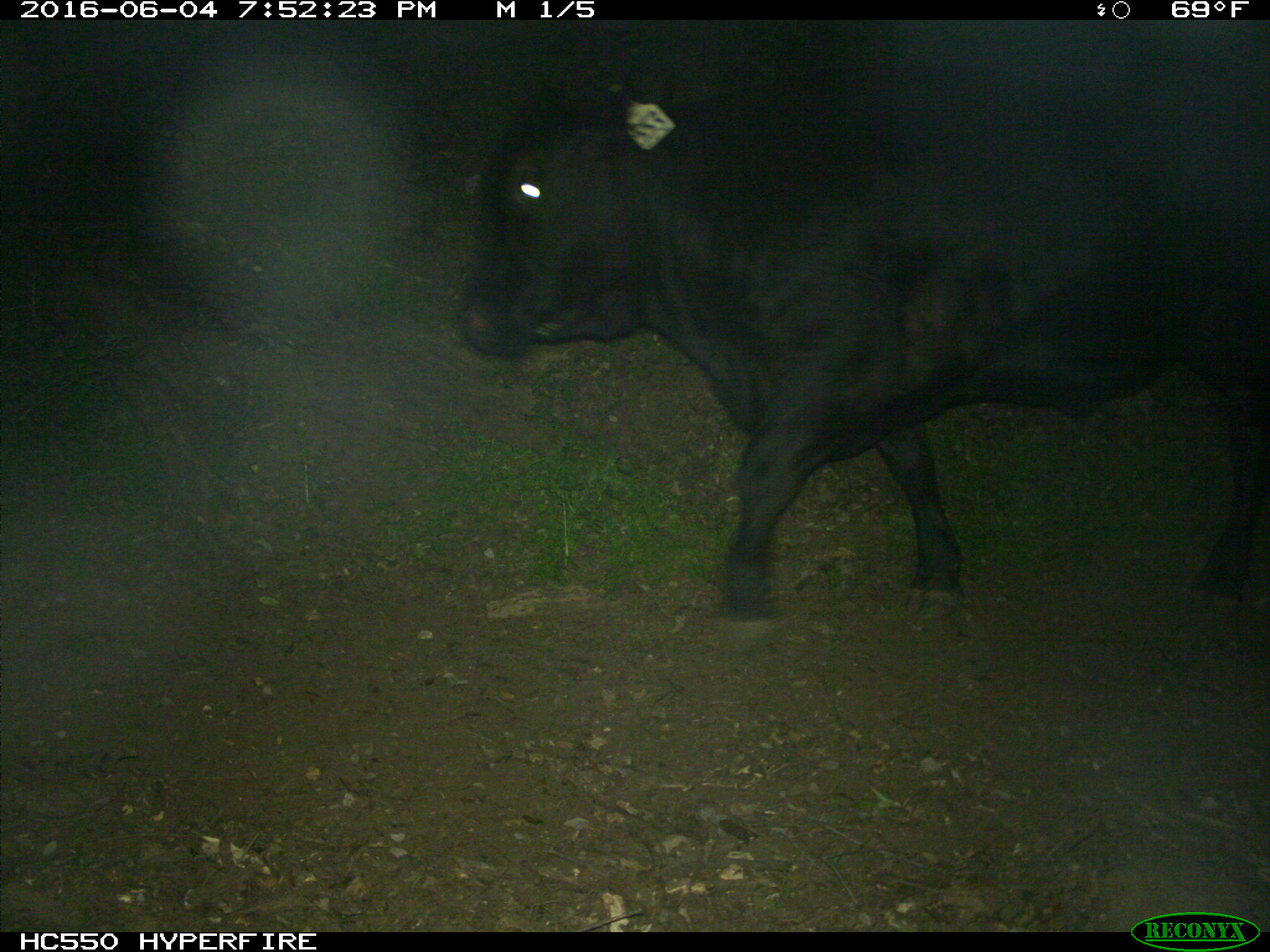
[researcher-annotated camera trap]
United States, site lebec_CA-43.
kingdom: Animalia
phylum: Chordata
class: Mammalia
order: Artiodactyla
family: Bovidae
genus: Bos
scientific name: Bos taurus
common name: domestic cow